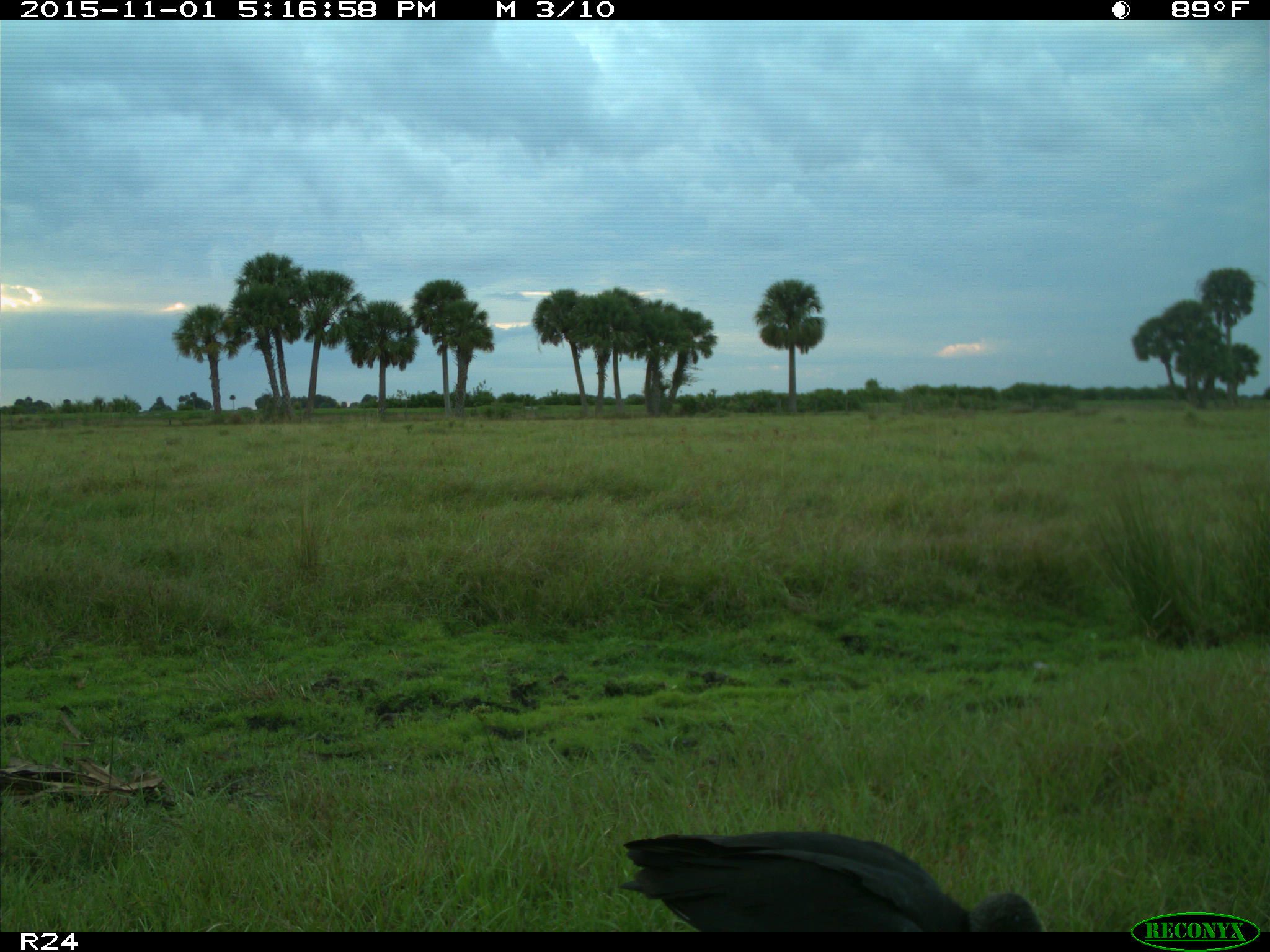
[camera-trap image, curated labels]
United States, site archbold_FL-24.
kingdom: Animalia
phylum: Chordata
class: Aves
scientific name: Aves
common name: birds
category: unidentified bird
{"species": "unidentified bird (birds) (Aves)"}